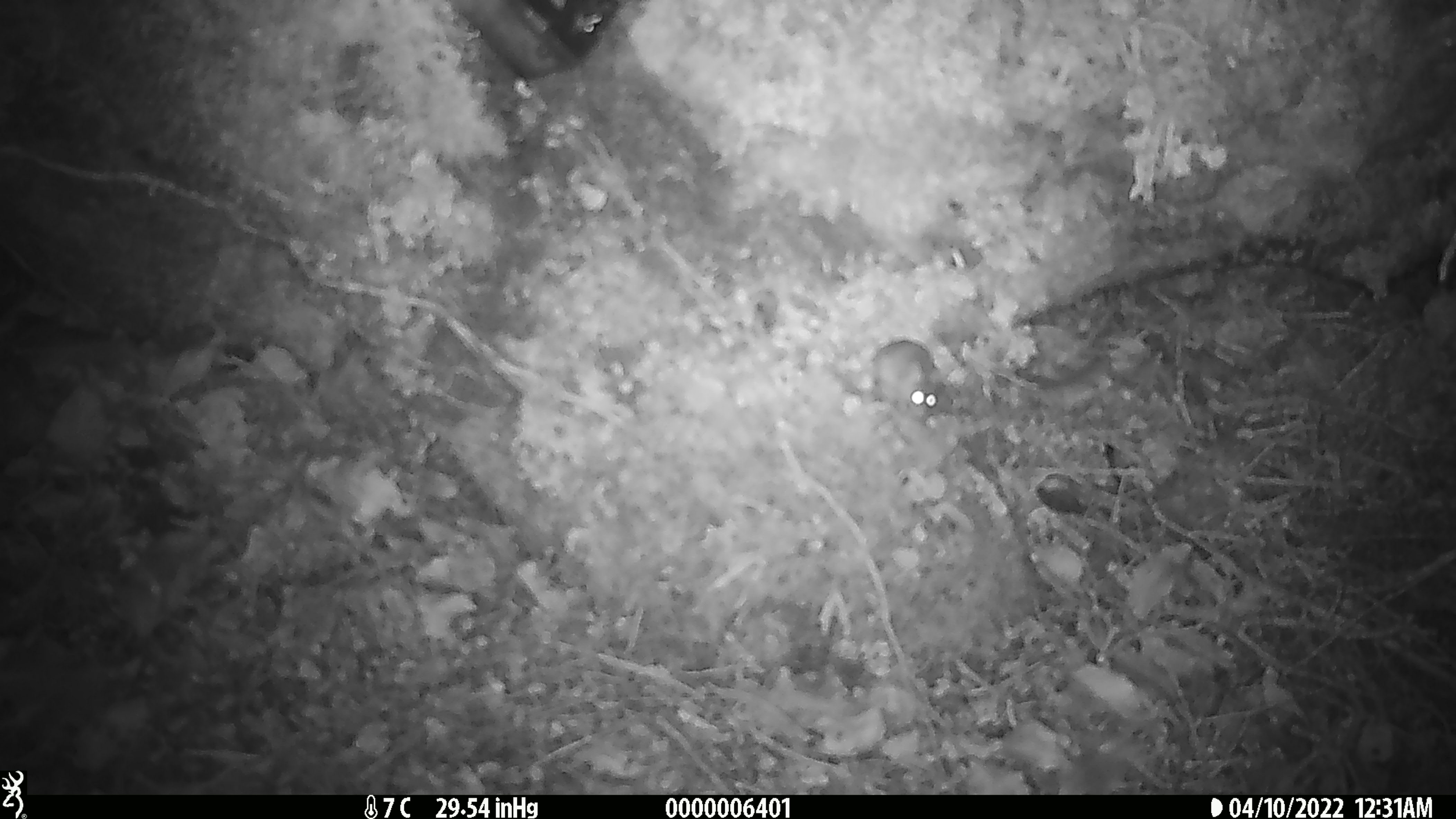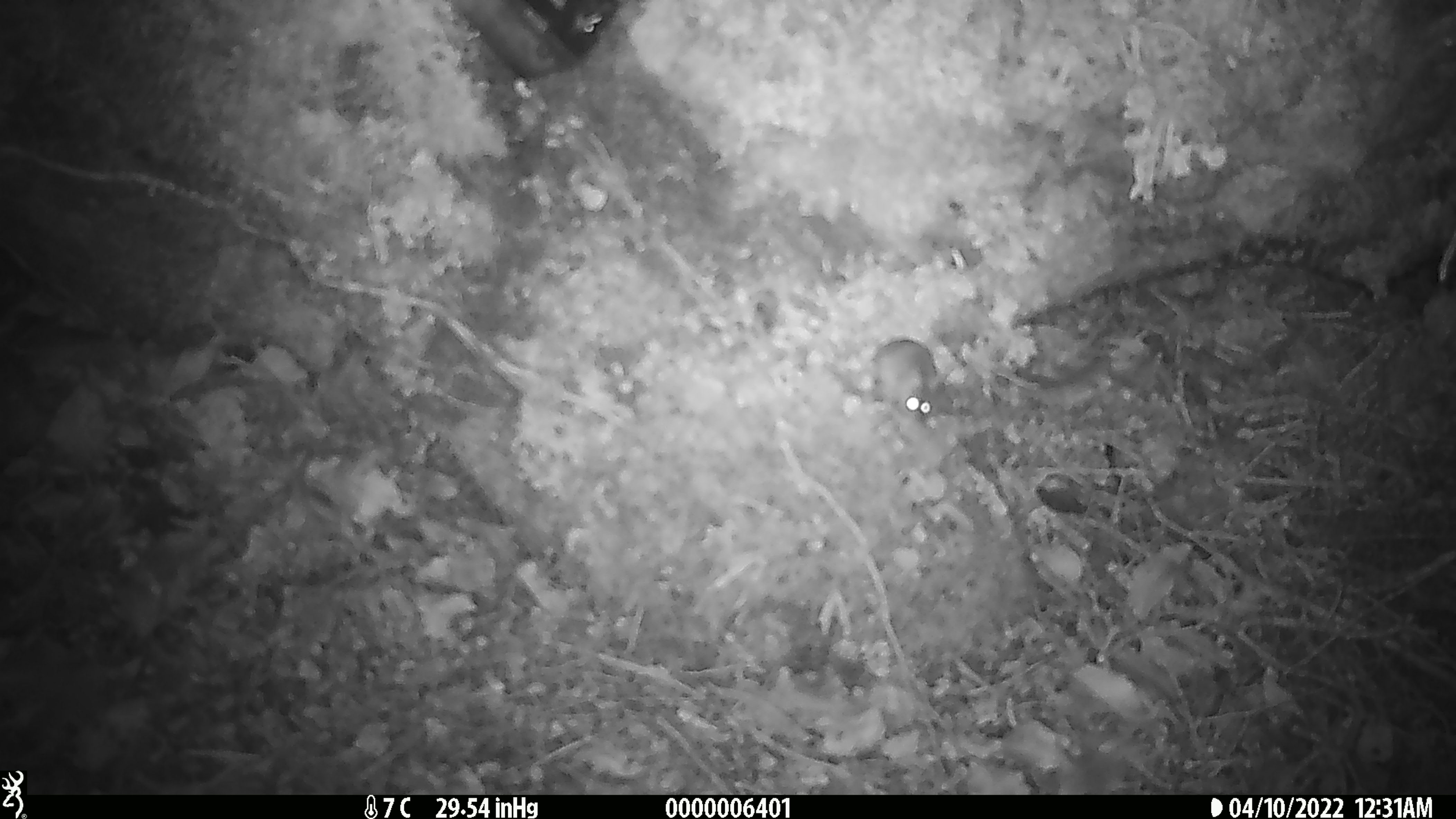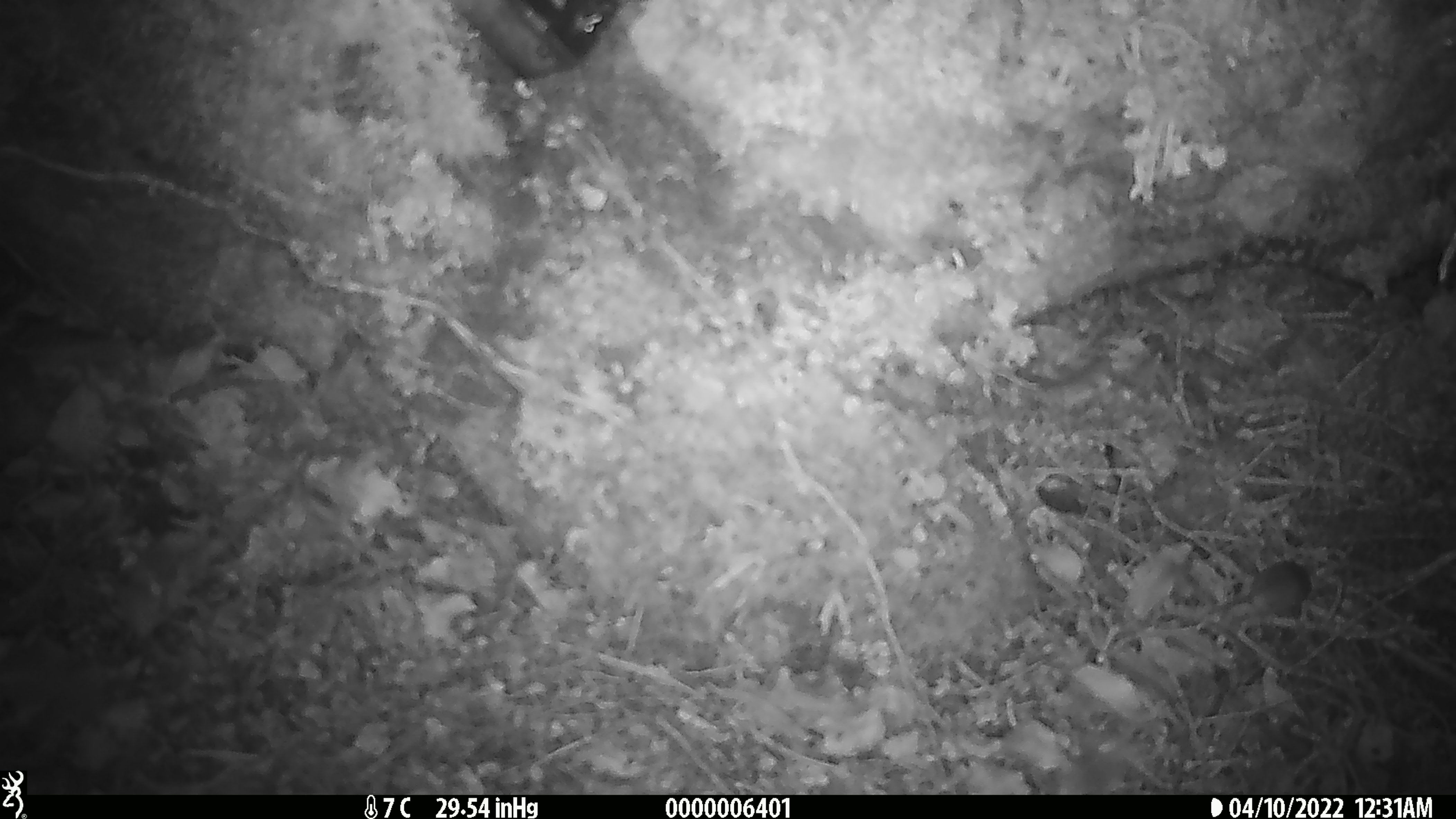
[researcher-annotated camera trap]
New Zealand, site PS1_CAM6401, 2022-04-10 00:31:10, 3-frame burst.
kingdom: Animalia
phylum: Chordata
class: Mammalia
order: Rodentia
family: Muridae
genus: Mus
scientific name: Mus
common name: mouse